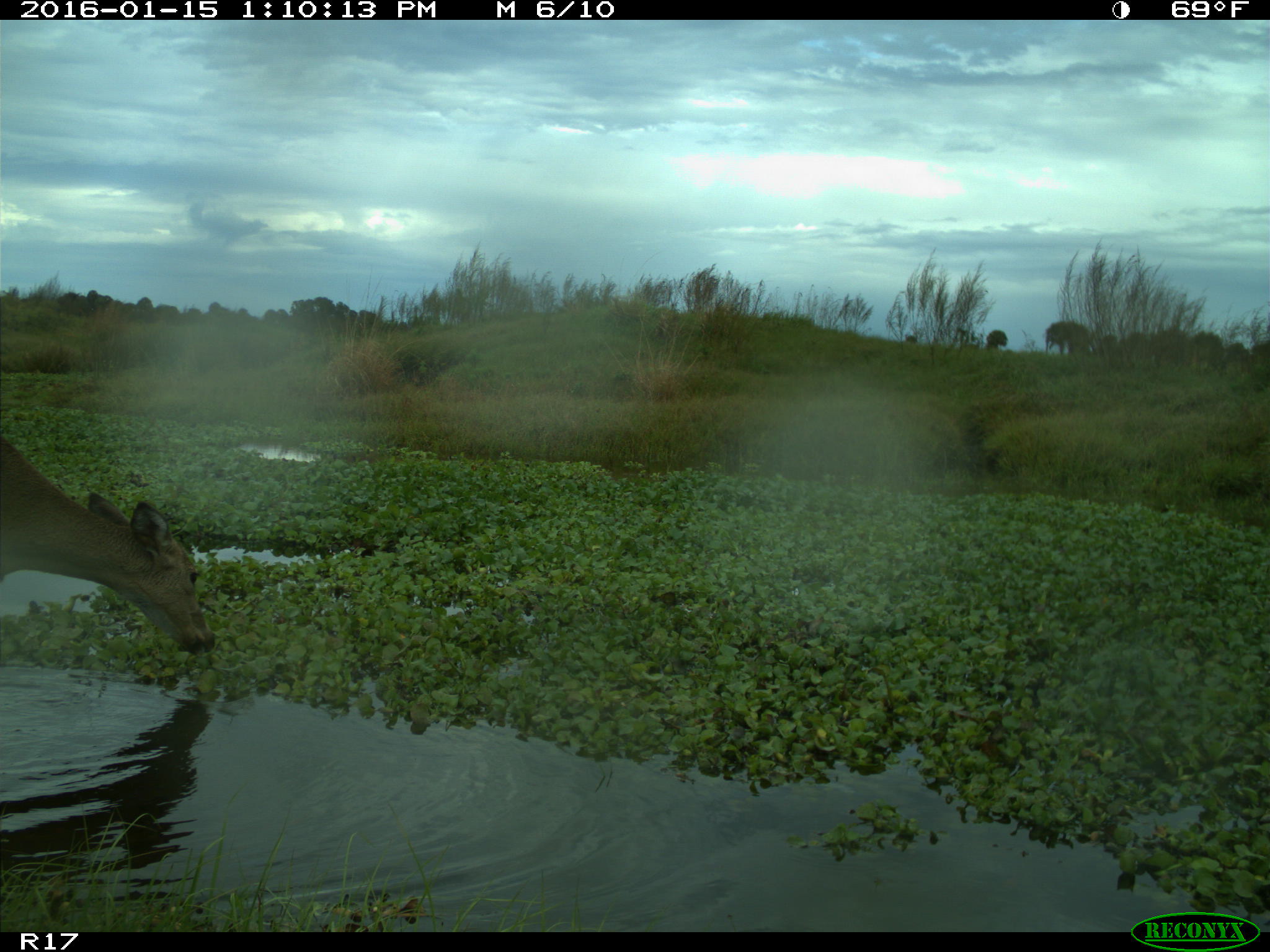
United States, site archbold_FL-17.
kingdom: Animalia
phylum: Chordata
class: Mammalia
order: Artiodactyla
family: Cervidae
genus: Odocoileus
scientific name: Odocoileus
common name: deer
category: unidentified deer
Unidentified deer (deer) (Odocoileus).